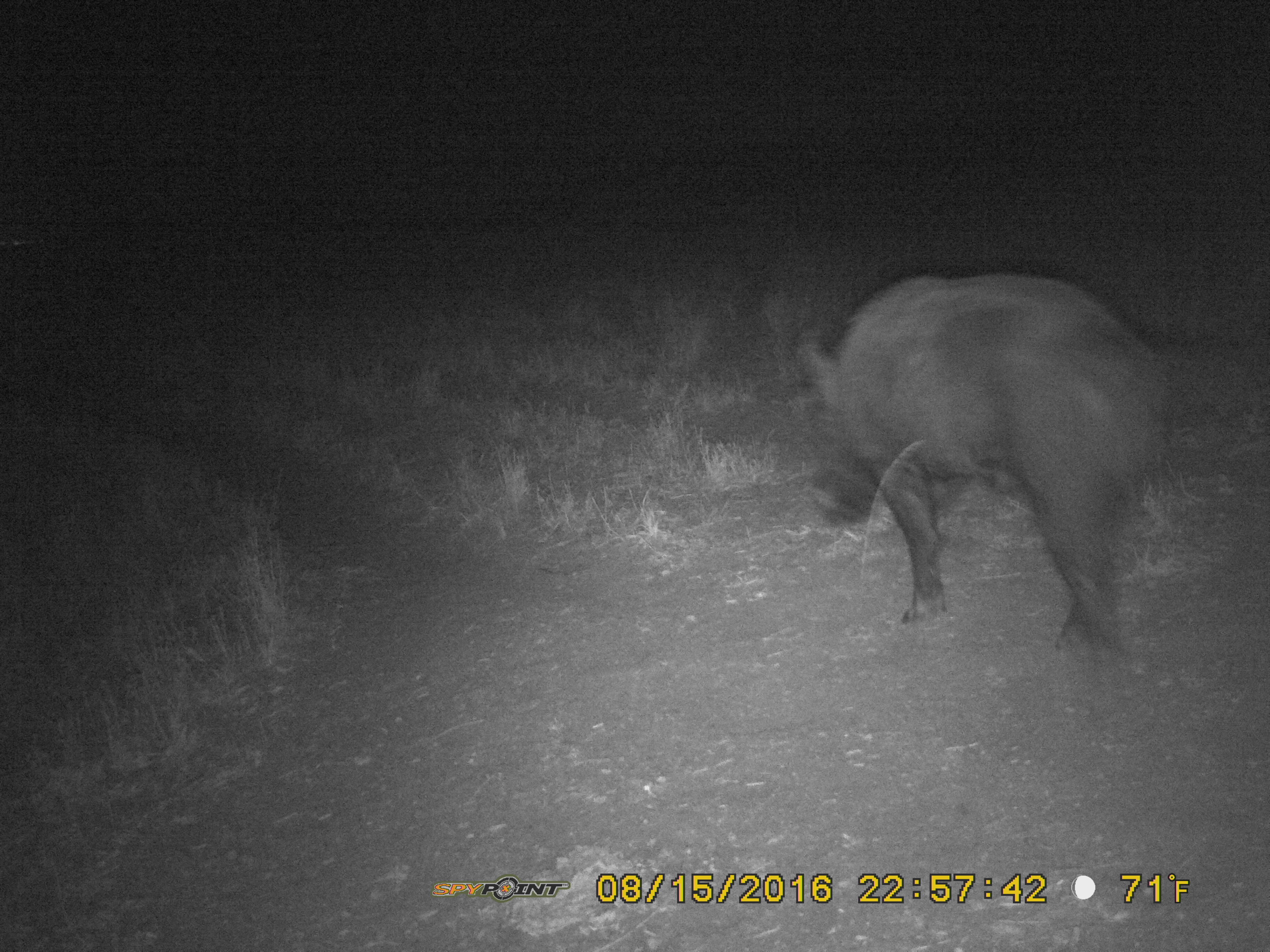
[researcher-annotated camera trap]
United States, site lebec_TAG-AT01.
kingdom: Animalia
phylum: Chordata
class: Mammalia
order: Artiodactyla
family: Suidae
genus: Sus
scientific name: Sus scrofa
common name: wild boar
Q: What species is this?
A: Sus scrofa (wild boar).